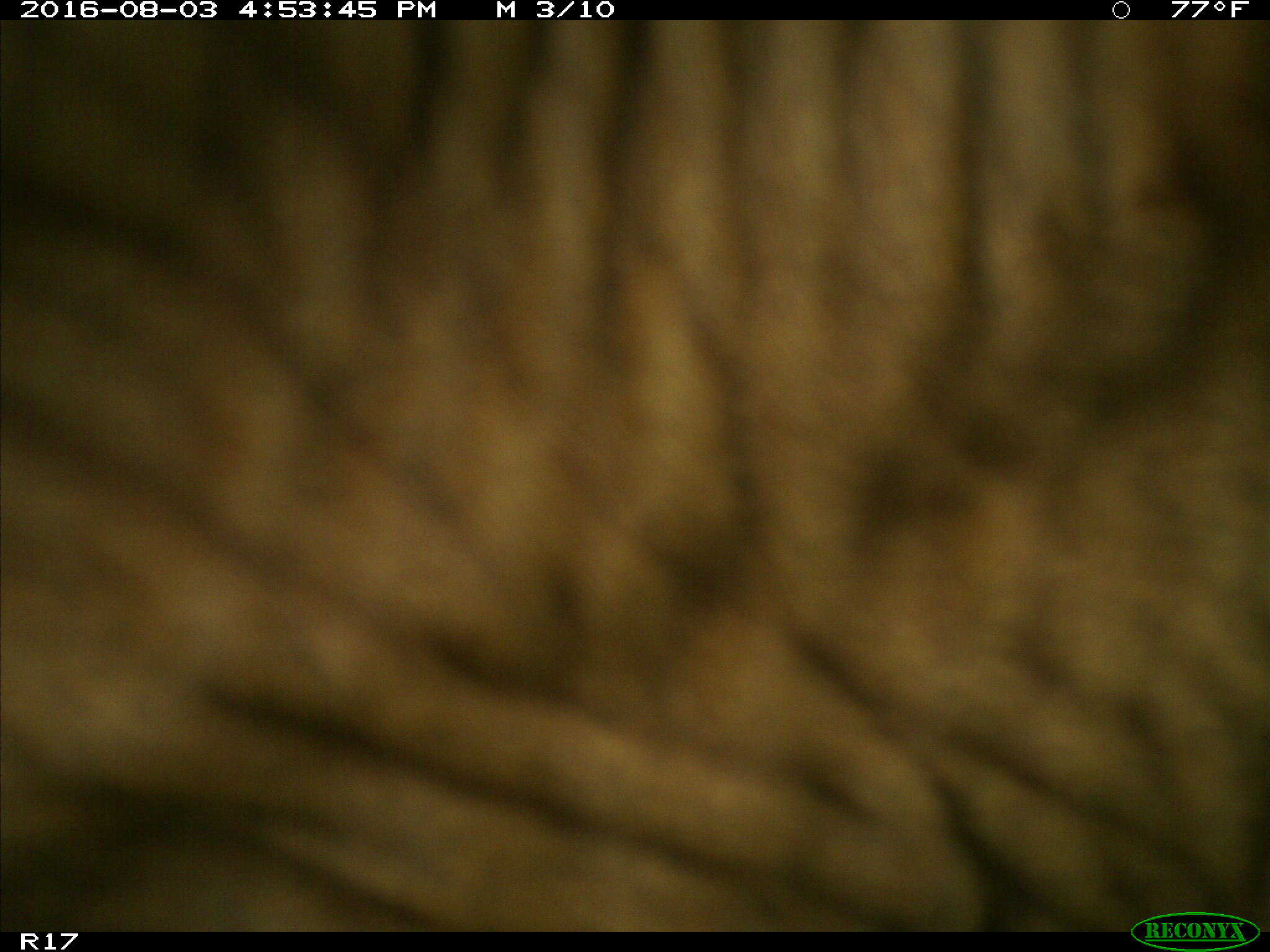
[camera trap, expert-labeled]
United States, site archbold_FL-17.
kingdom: Animalia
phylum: Chordata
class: Mammalia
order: Artiodactyla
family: Bovidae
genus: Bos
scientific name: Bos taurus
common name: domestic cow